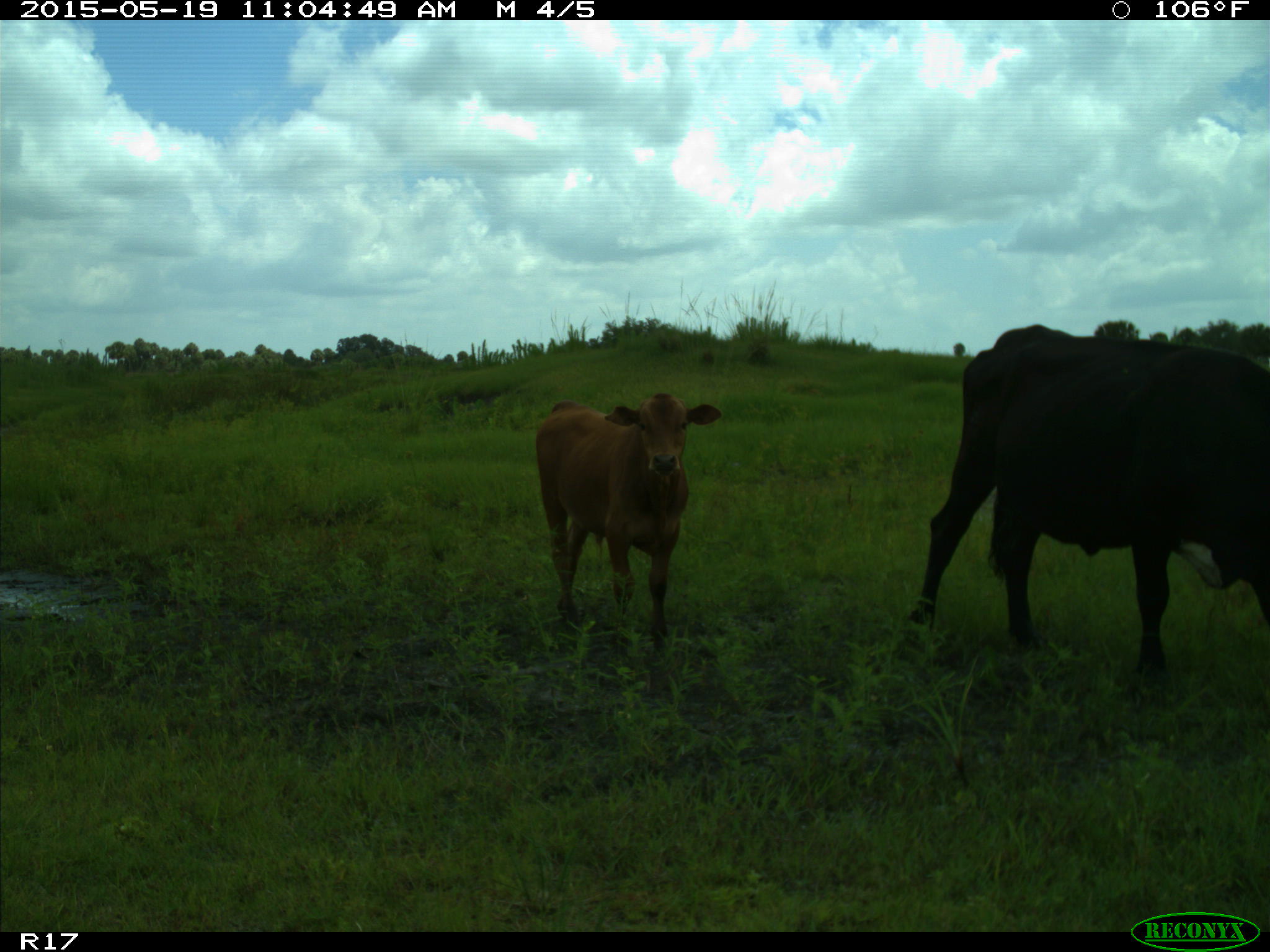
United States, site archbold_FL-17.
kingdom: Animalia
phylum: Chordata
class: Mammalia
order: Artiodactyla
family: Bovidae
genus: Bos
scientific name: Bos taurus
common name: domestic cow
Bos taurus (domestic cow).